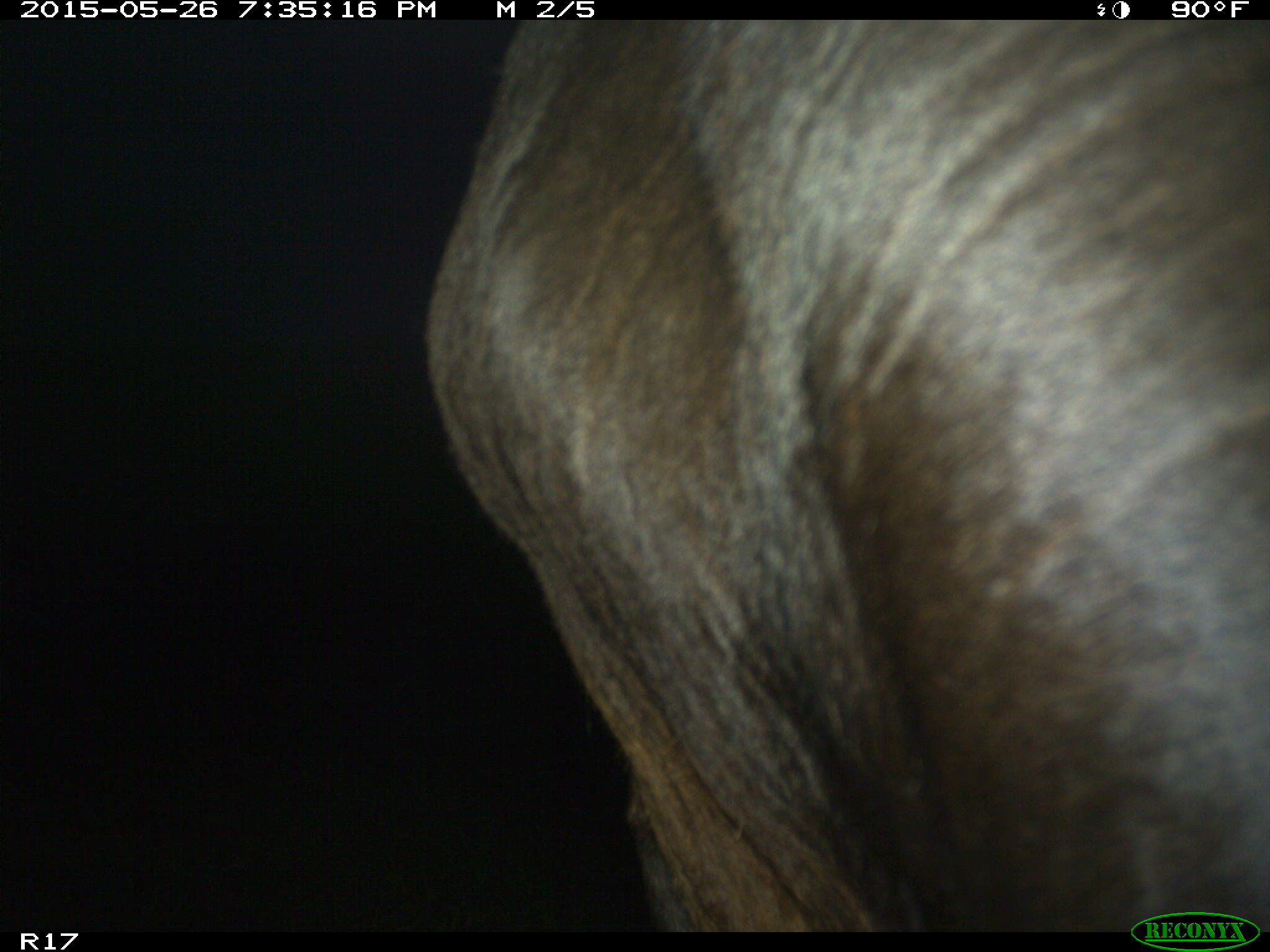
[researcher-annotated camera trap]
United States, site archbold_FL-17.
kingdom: Animalia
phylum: Chordata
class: Mammalia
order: Artiodactyla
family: Bovidae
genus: Bos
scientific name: Bos taurus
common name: domestic cow